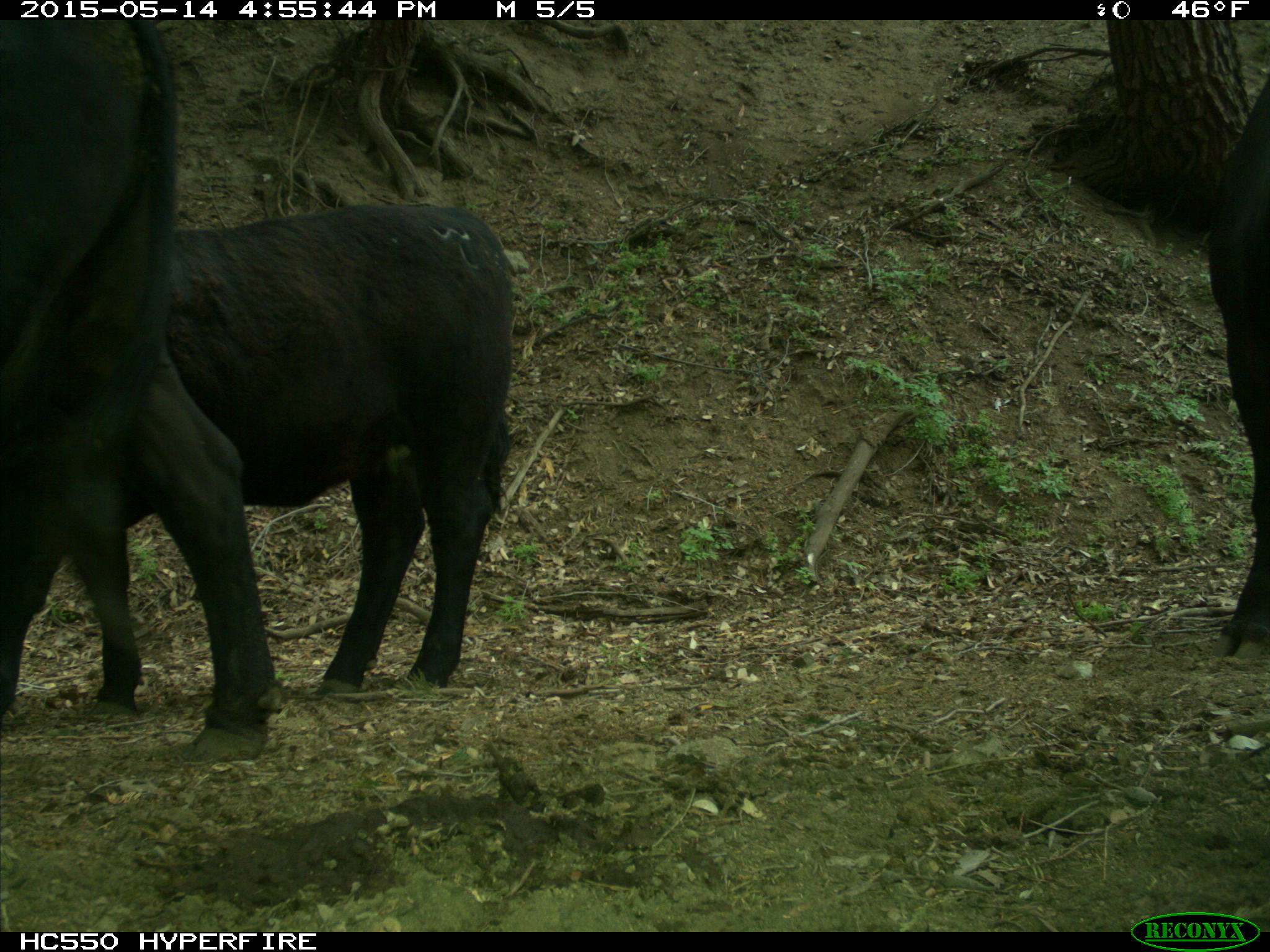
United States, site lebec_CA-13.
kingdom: Animalia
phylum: Chordata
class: Mammalia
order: Artiodactyla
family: Bovidae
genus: Bos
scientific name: Bos taurus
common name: domestic cow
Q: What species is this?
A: Bos taurus (domestic cow).